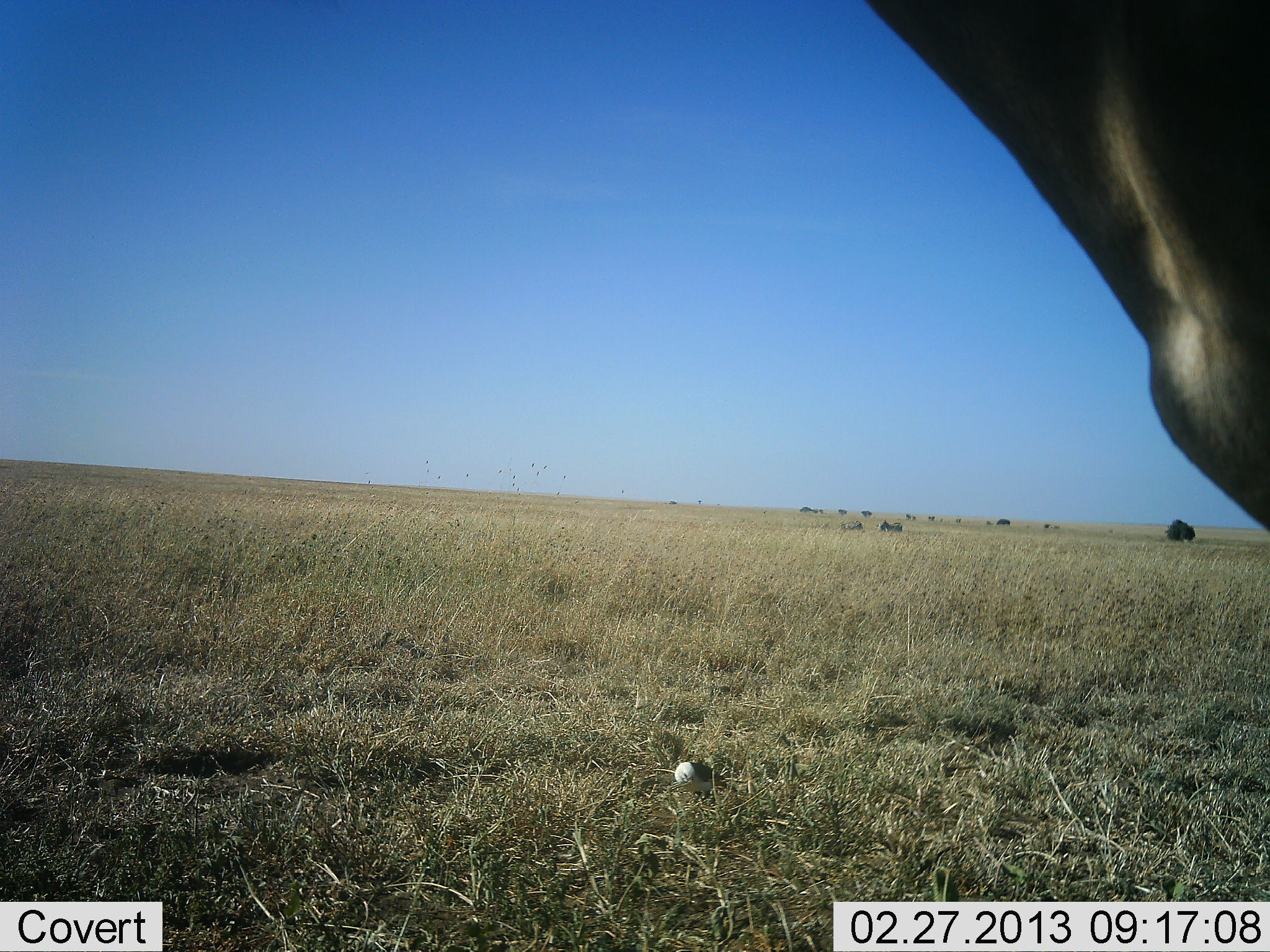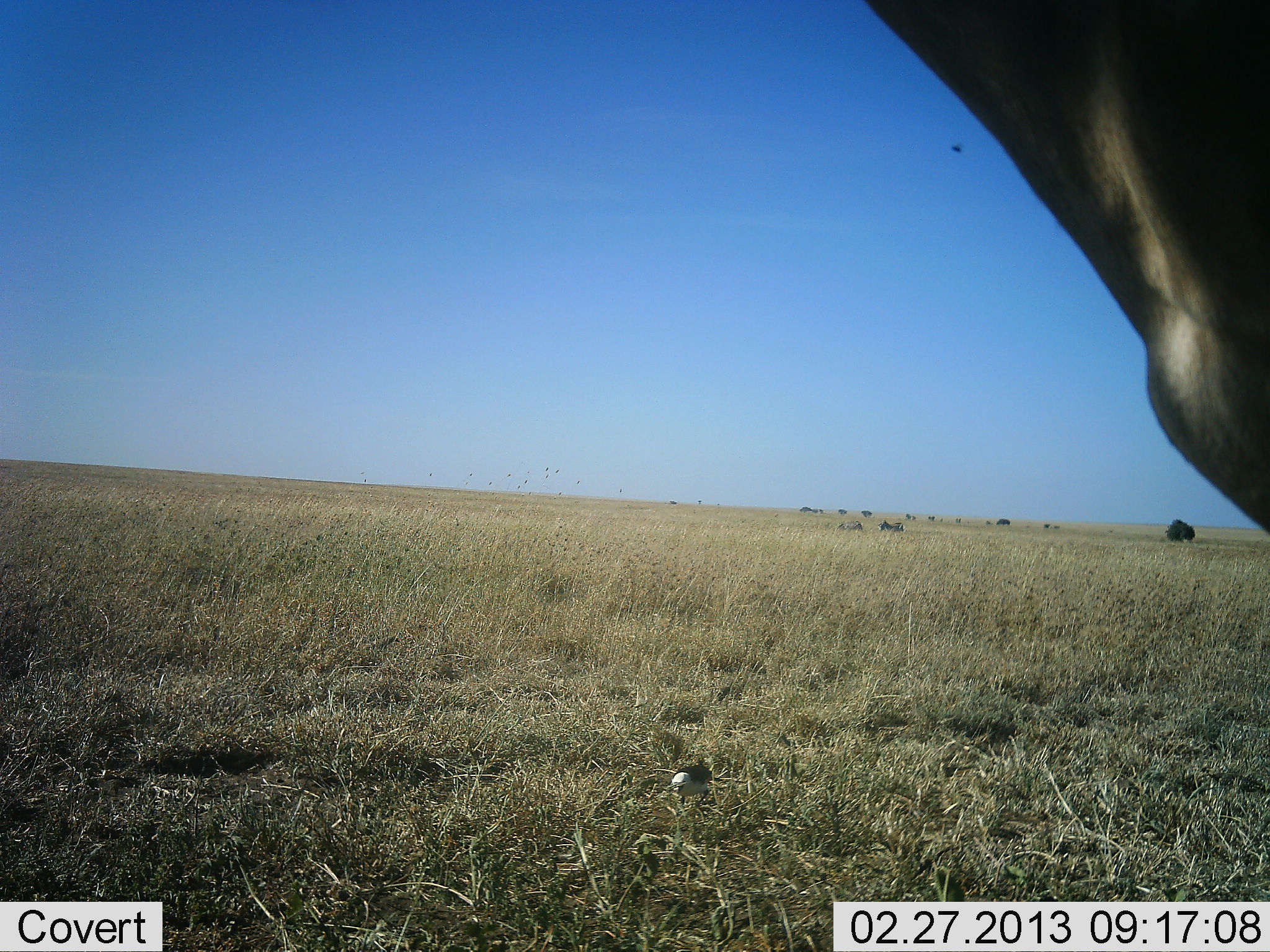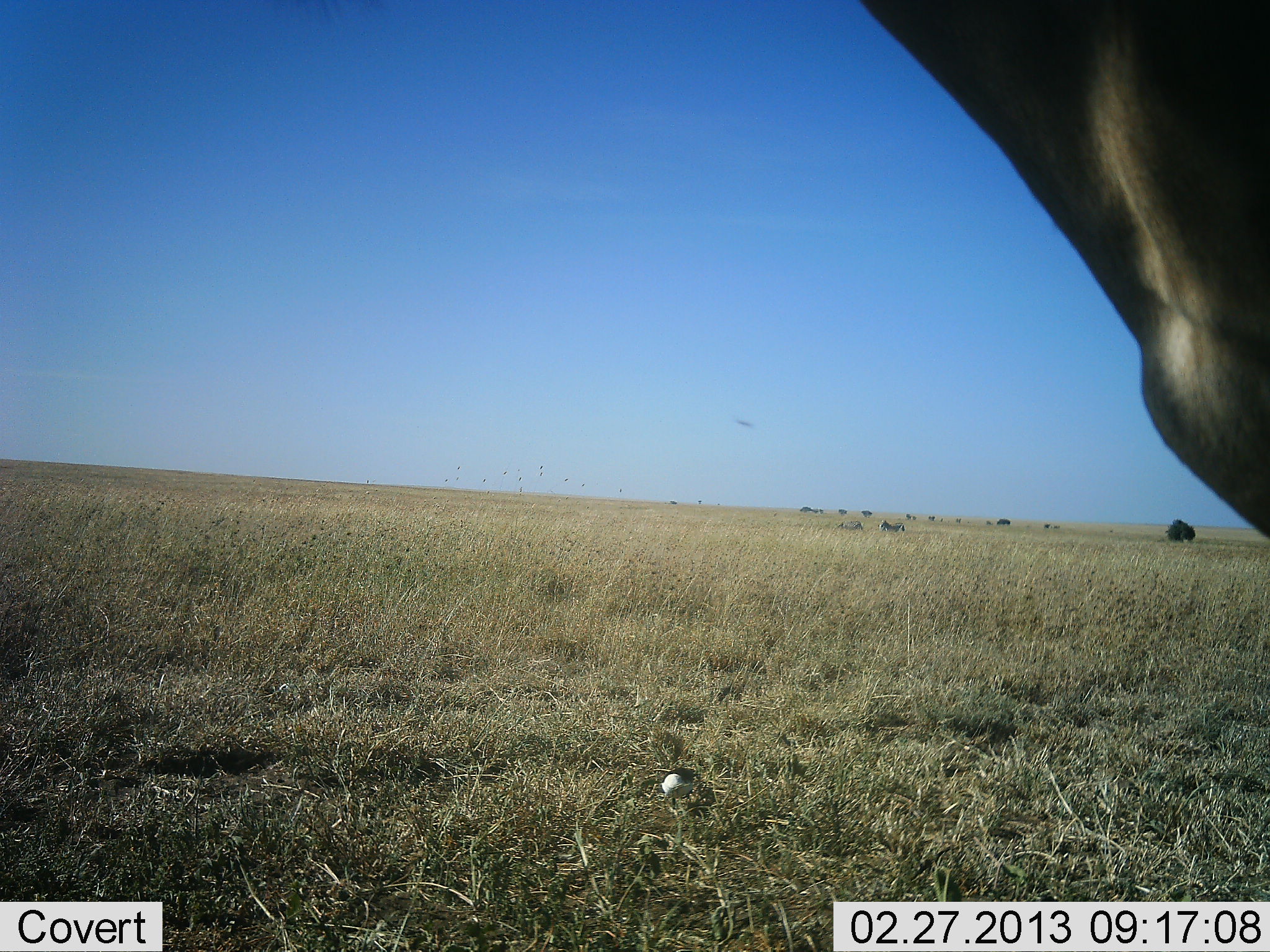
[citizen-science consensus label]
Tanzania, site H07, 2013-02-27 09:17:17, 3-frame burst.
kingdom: Animalia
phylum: Chordata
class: Mammalia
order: Artiodactyla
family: Bovidae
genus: Alcelaphus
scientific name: Alcelaphus buselaphus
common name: hartebeest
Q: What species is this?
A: Hartebeest (Alcelaphus buselaphus).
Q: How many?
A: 1.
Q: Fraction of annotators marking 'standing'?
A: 100%.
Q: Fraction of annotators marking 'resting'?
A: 0%.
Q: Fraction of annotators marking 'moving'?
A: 0%.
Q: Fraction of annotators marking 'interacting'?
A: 0%.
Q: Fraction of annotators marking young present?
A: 0%.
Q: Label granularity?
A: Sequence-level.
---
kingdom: Animalia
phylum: Chordata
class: Aves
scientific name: Aves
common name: bird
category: otherbird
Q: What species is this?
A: Otherbird (bird) (Aves).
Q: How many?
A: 1.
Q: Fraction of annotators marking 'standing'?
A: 25%.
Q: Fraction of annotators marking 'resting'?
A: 0%.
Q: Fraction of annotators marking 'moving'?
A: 50%.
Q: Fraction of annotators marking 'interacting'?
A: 0%.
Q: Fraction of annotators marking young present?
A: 0%.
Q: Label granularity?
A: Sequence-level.